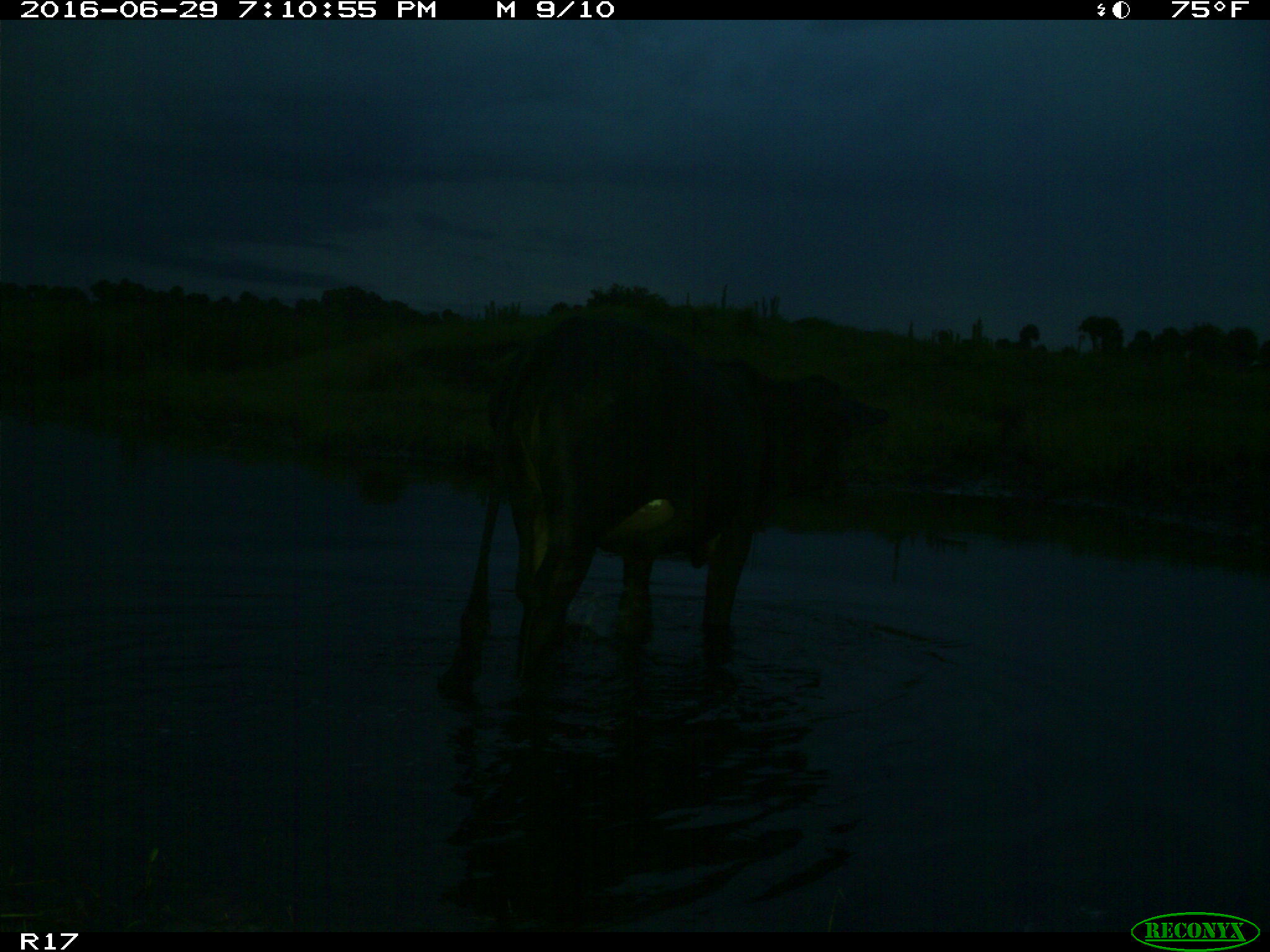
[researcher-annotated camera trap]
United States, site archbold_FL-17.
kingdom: Animalia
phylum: Chordata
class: Mammalia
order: Artiodactyla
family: Bovidae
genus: Bos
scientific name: Bos taurus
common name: domestic cow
Bos taurus (domestic cow).